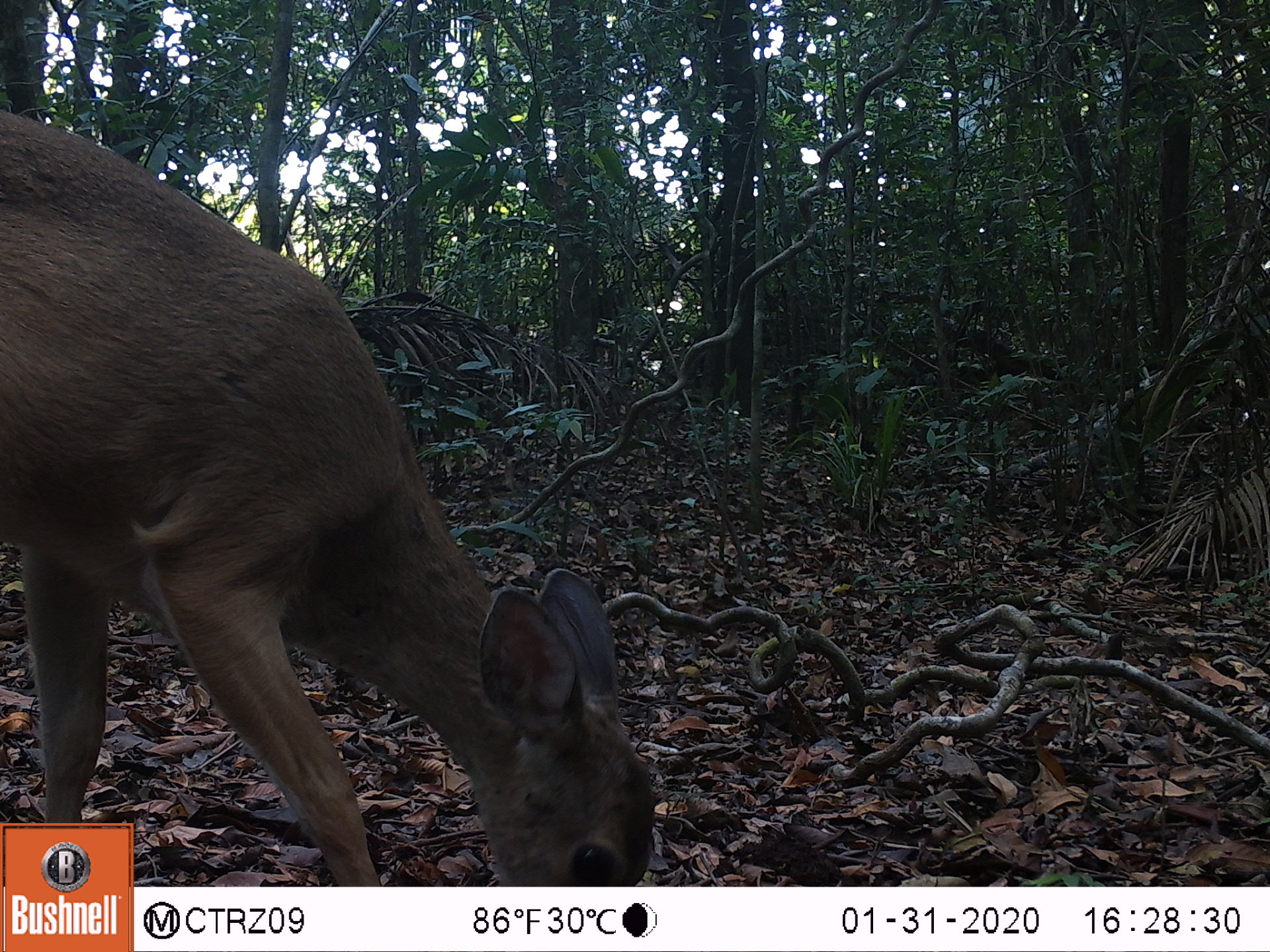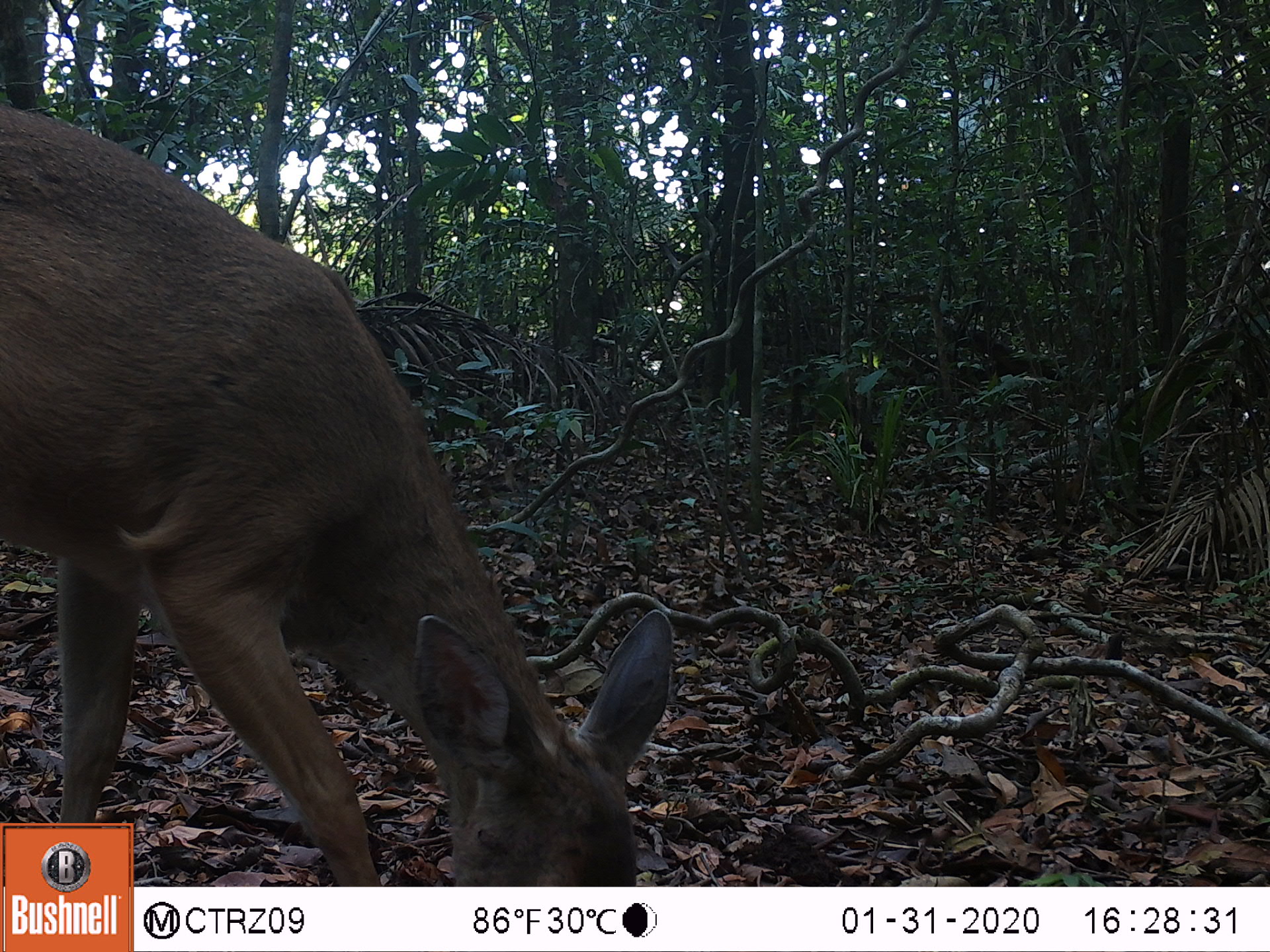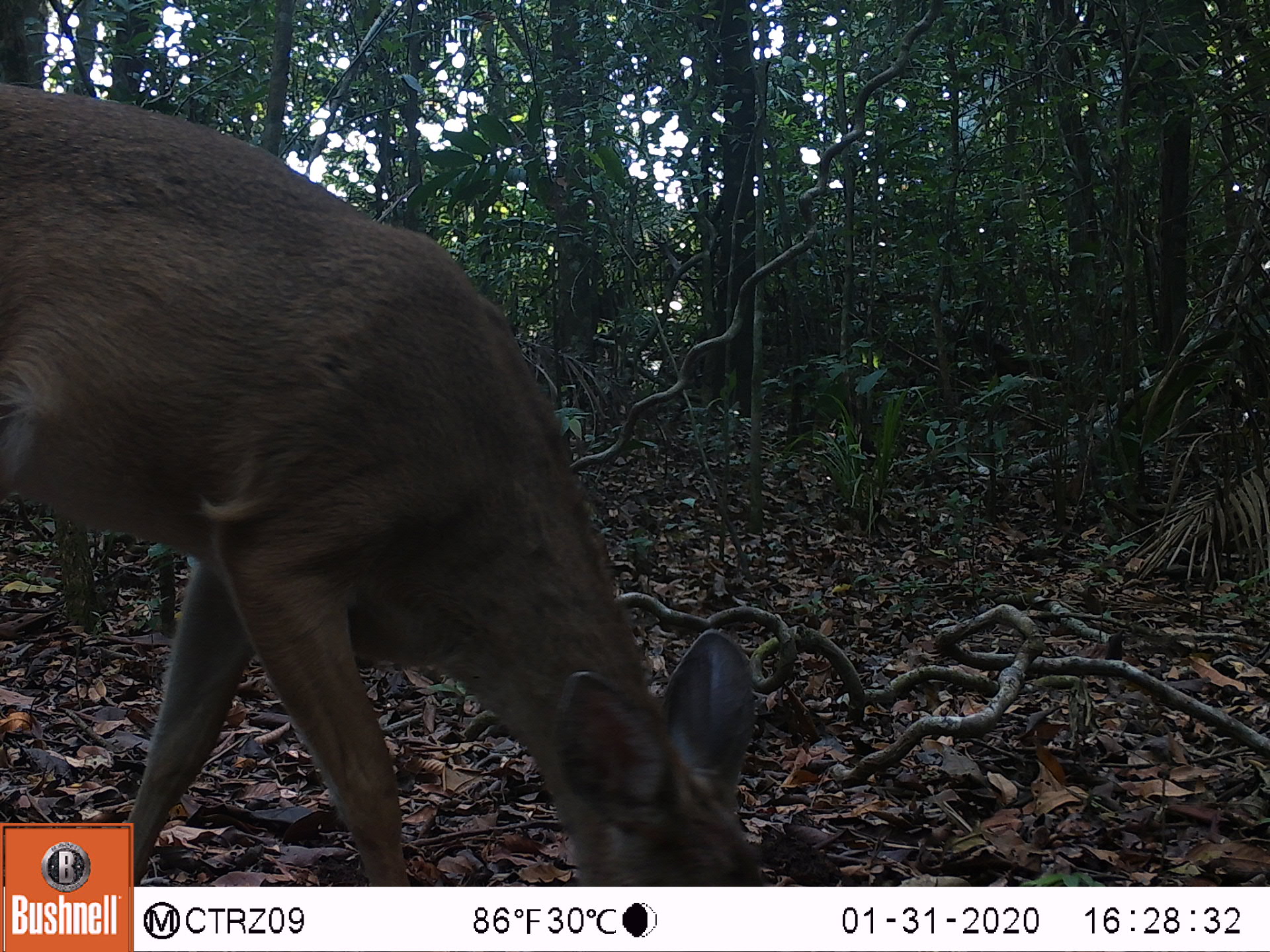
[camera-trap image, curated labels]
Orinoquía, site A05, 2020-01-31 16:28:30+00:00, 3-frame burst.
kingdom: Animalia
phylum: Chordata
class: Mammalia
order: Artiodactyla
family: Cervidae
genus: Odocoileus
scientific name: Odocoileus virginianus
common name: white-tailed deer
White-tailed deer (Odocoileus virginianus).